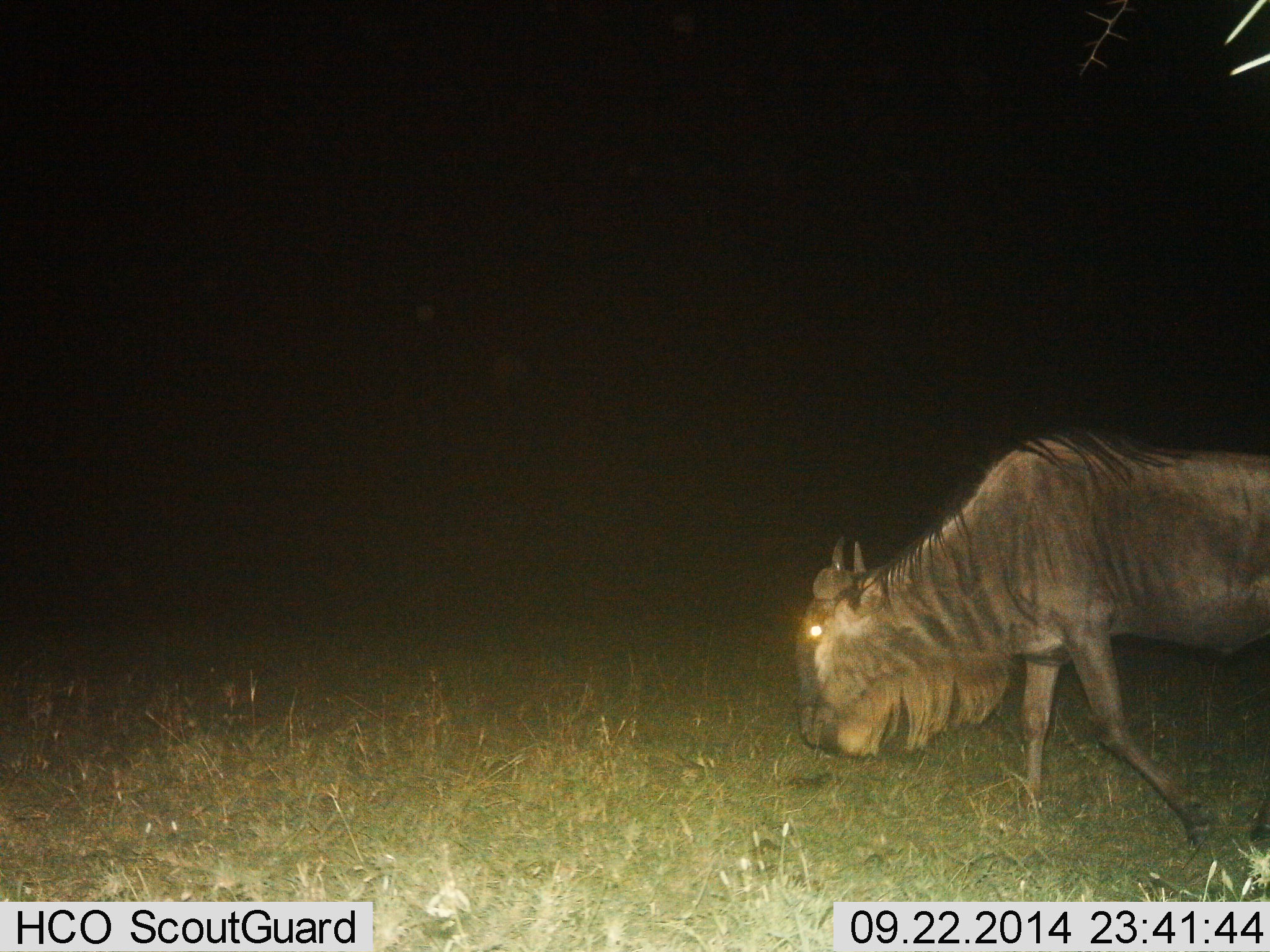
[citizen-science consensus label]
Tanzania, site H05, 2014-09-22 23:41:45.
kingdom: Animalia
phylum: Chordata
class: Mammalia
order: Artiodactyla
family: Bovidae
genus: Connochaetes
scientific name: Connochaetes taurinus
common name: blue wildebeest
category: wildebeest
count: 1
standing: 10%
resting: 0%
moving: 100%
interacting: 0%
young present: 0%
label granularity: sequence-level